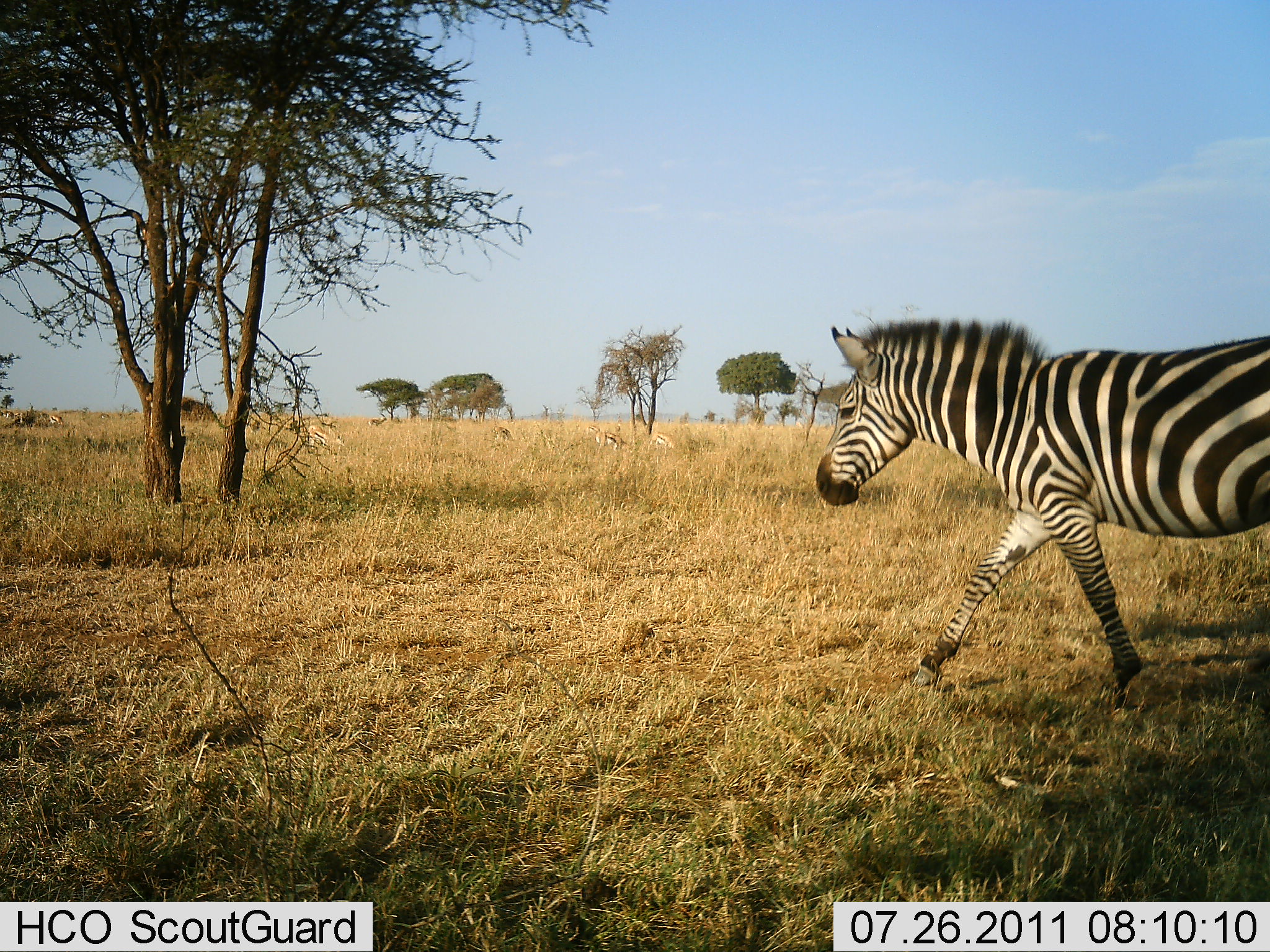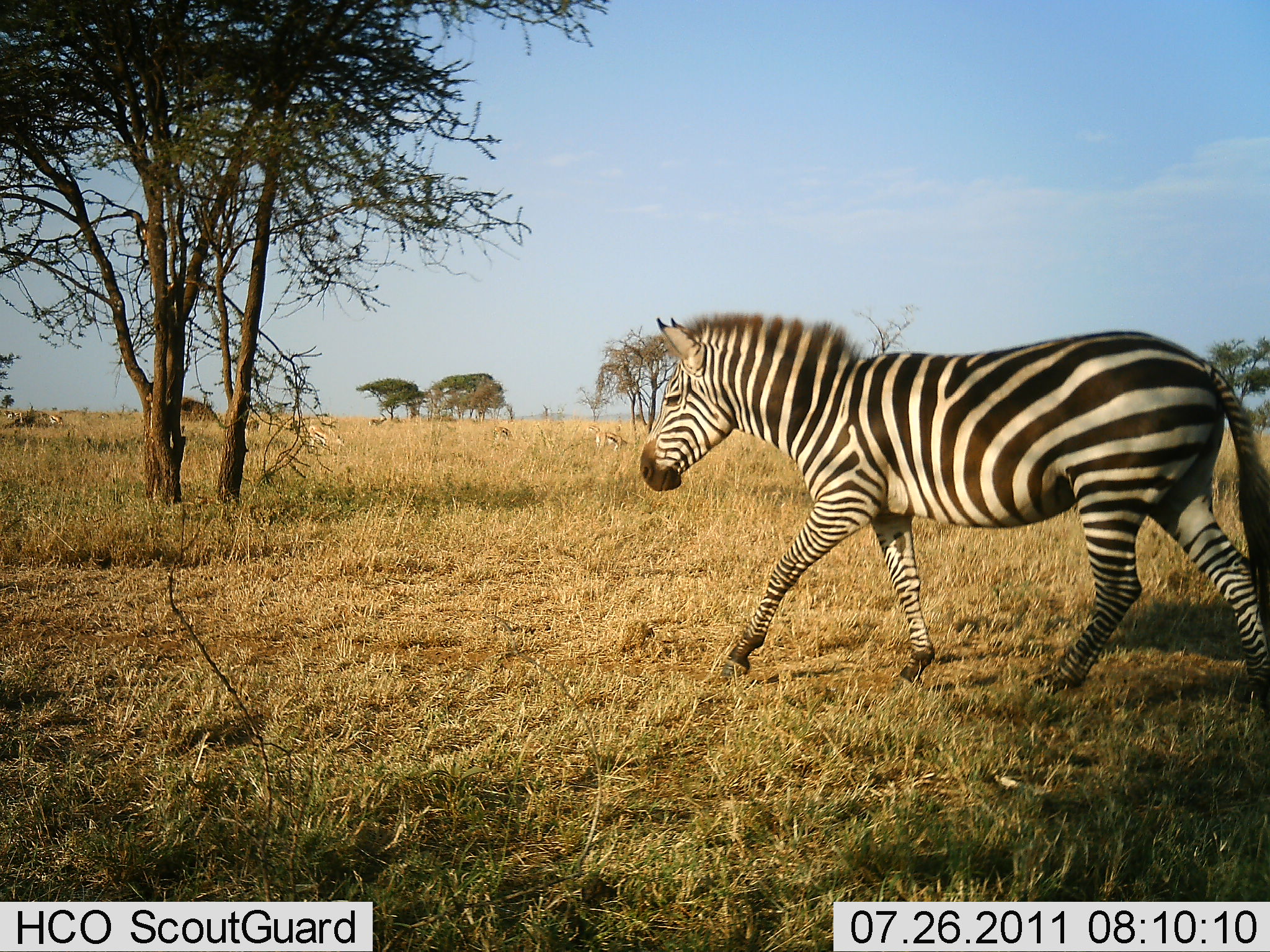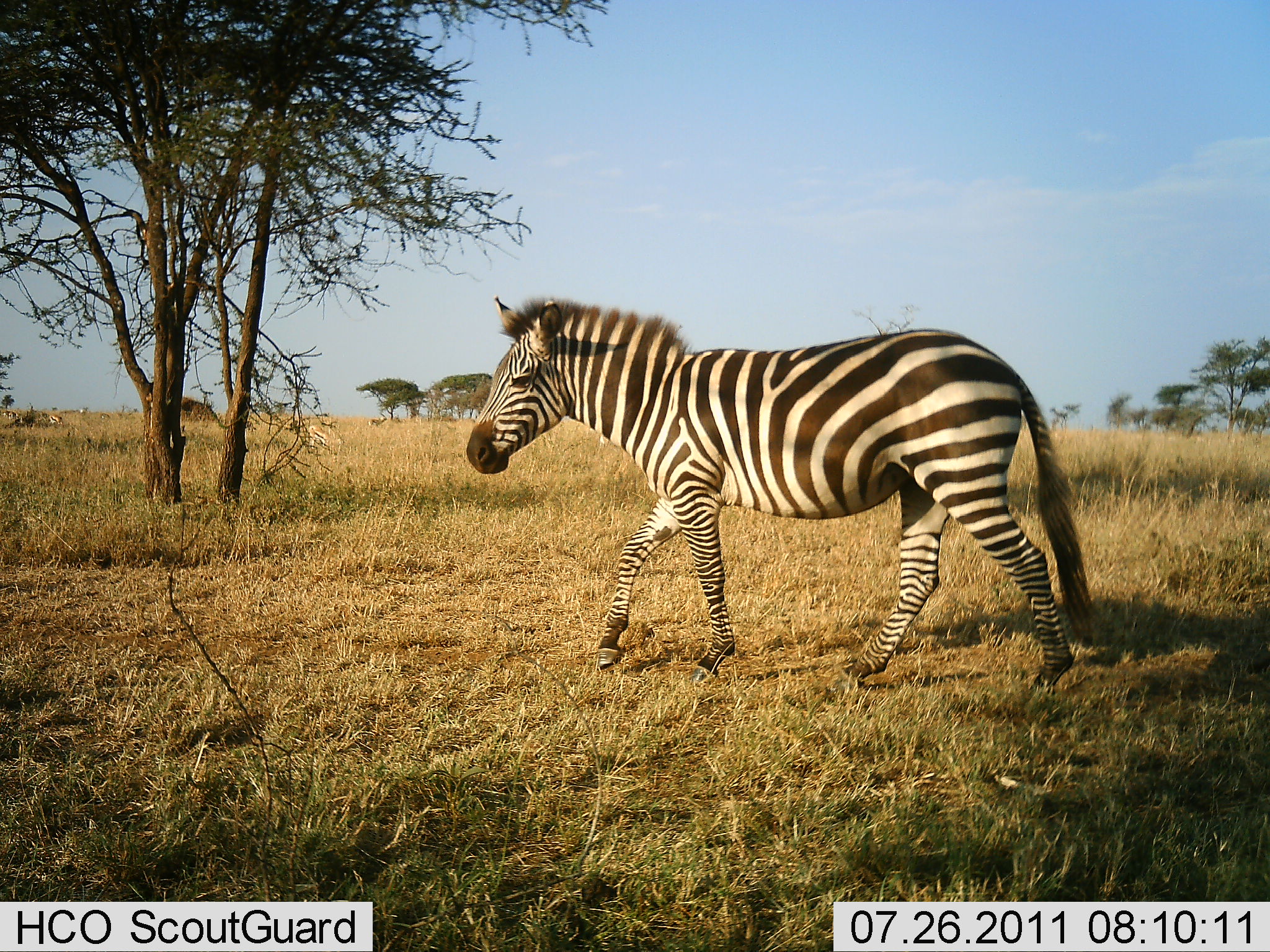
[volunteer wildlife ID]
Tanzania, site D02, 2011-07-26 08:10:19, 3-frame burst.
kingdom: Animalia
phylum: Chordata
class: Mammalia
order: Perissodactyla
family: Equidae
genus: Equus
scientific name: Equus quagga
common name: plains zebra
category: zebra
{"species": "zebra (plains zebra) (Equus quagga)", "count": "1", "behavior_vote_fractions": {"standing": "0%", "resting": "0%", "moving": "100%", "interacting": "0%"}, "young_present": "0%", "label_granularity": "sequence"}